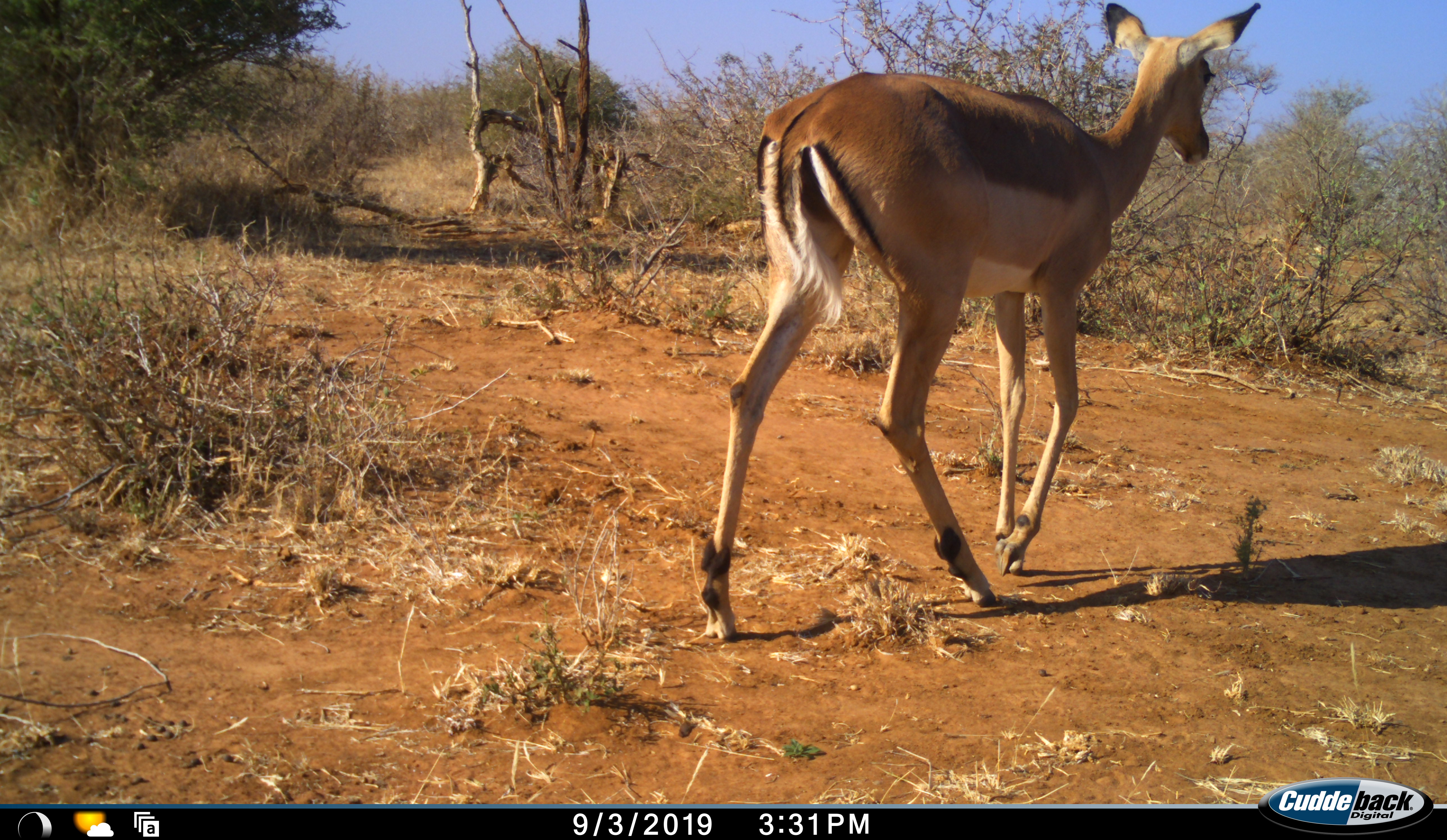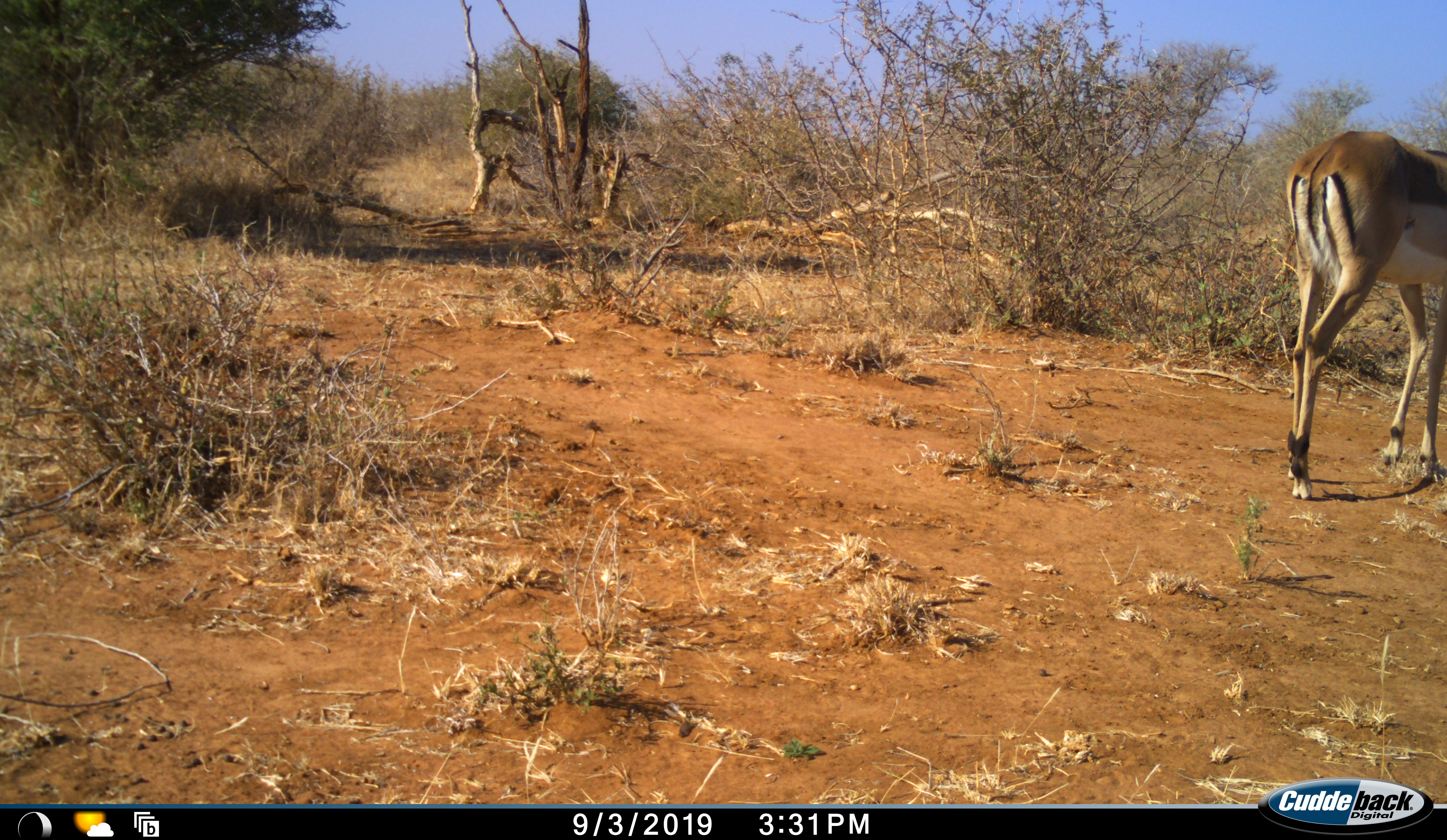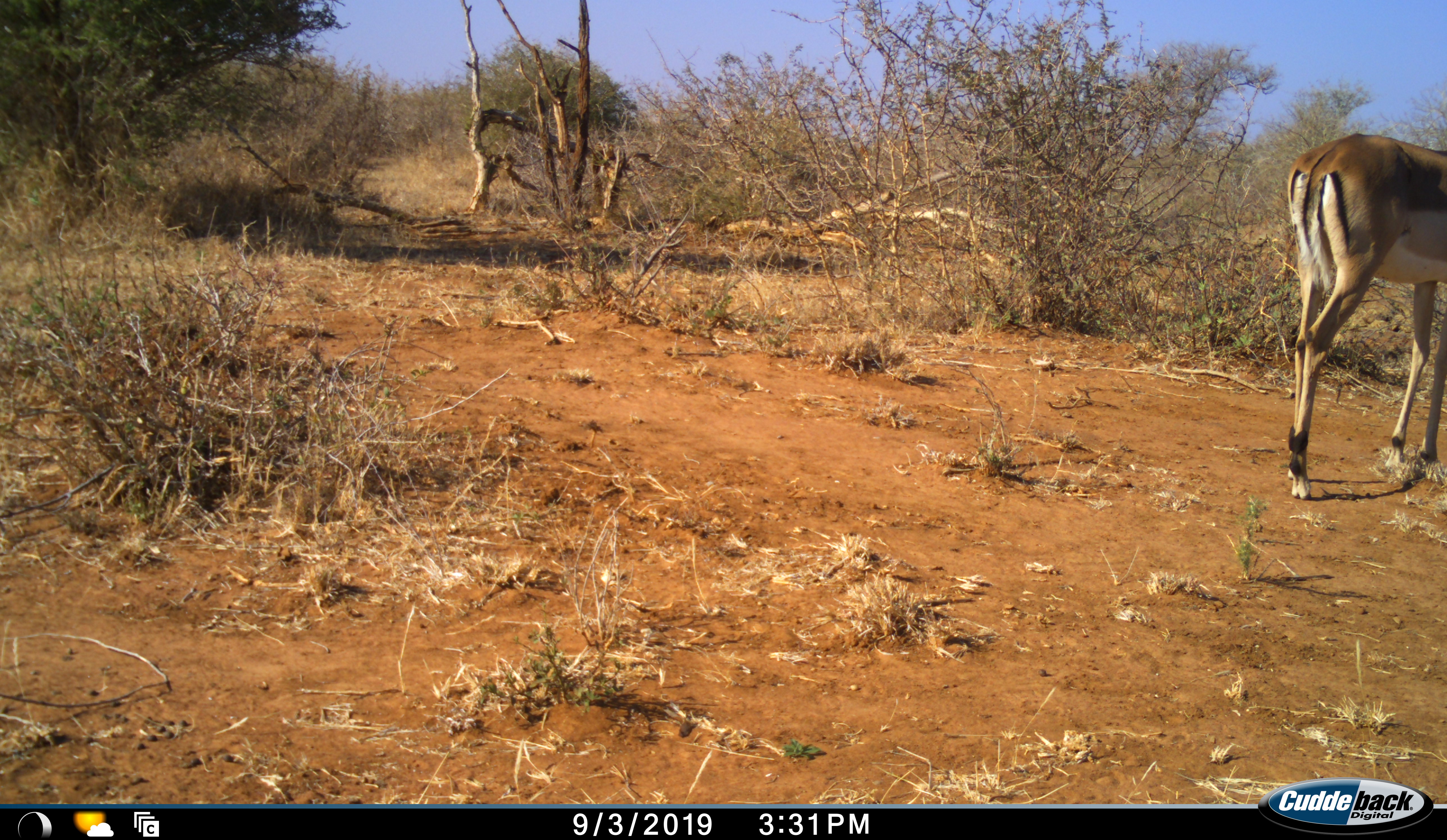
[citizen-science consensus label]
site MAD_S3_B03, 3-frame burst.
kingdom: Animalia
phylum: Chordata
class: Mammalia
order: Artiodactyla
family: Bovidae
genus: Aepyceros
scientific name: Aepyceros melampus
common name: impala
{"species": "impala (Aepyceros melampus)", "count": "1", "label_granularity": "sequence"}